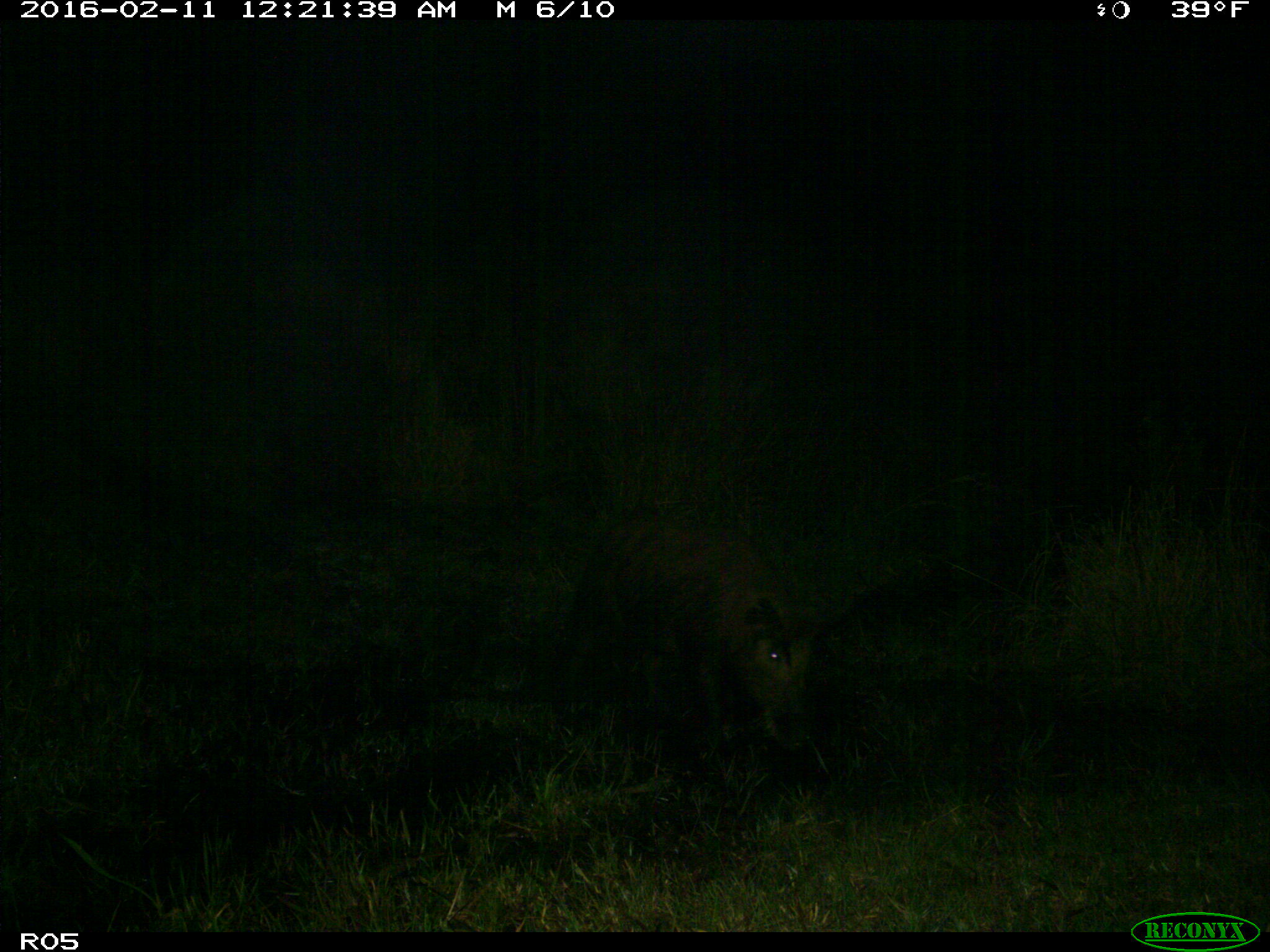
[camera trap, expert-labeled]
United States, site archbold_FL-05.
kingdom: Animalia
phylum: Chordata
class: Mammalia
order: Artiodactyla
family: Suidae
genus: Sus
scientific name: Sus scrofa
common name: wild boar